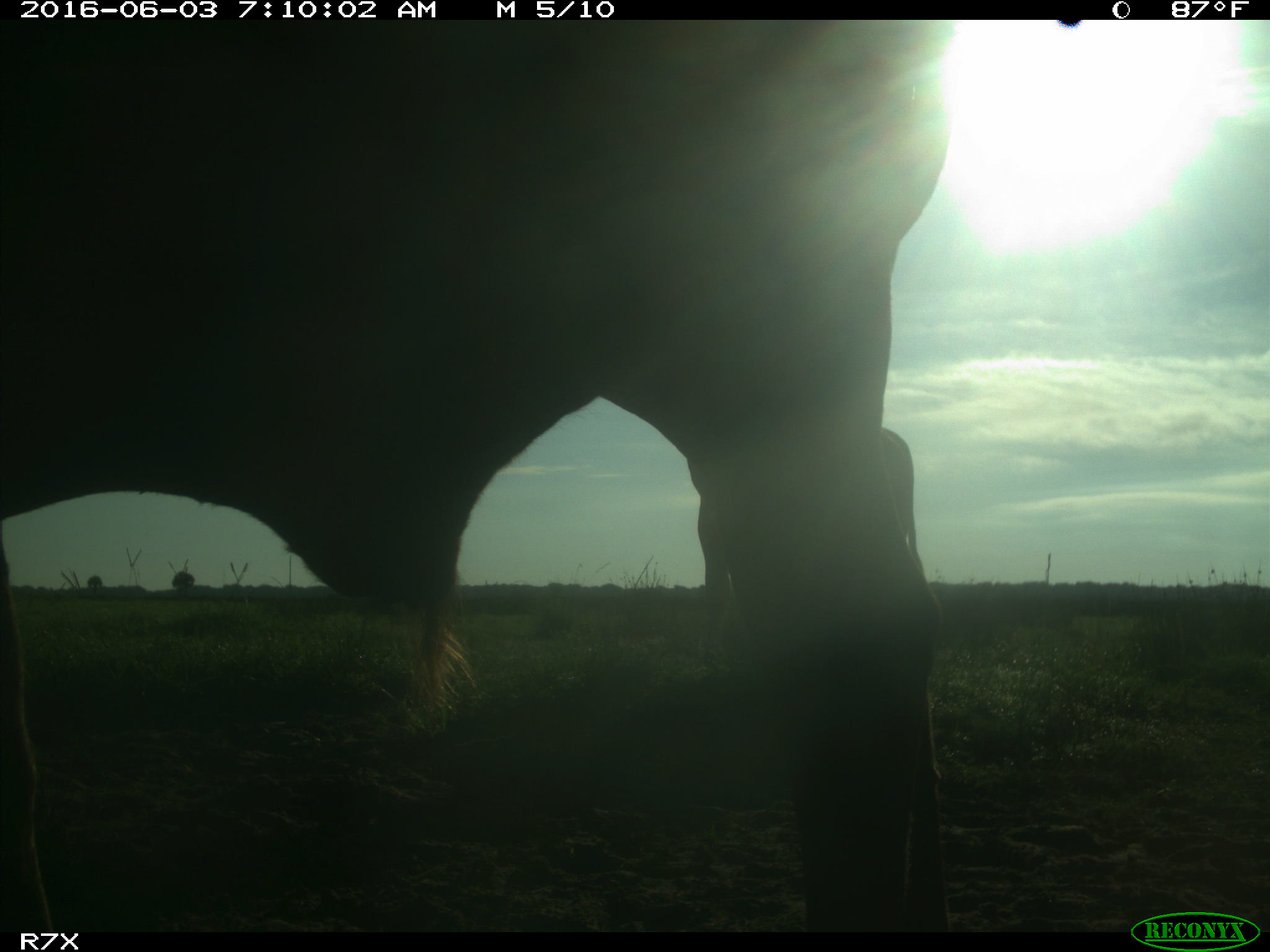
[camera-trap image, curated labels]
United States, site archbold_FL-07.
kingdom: Animalia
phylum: Chordata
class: Mammalia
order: Artiodactyla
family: Bovidae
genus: Bos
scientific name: Bos taurus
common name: domestic cow